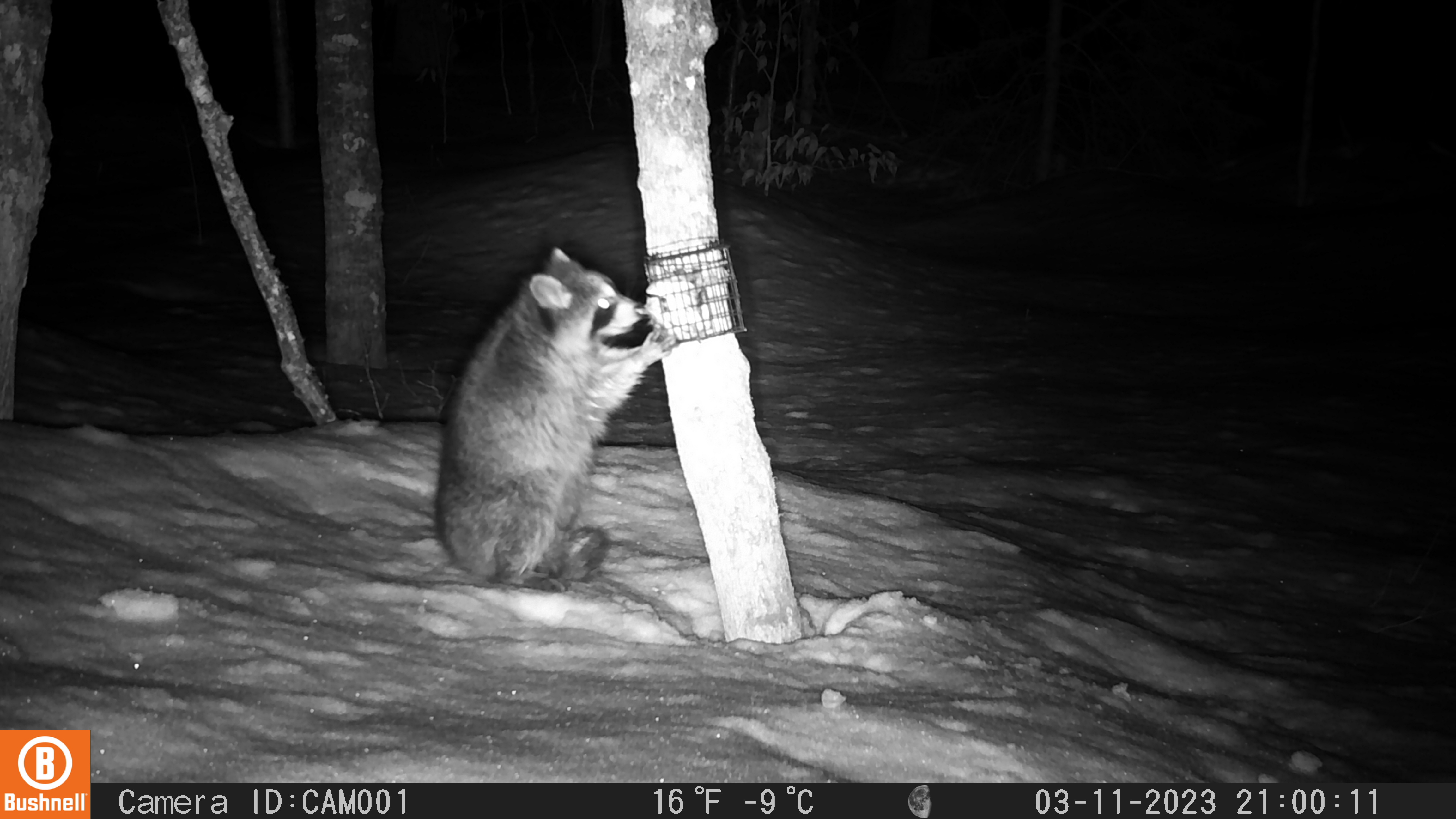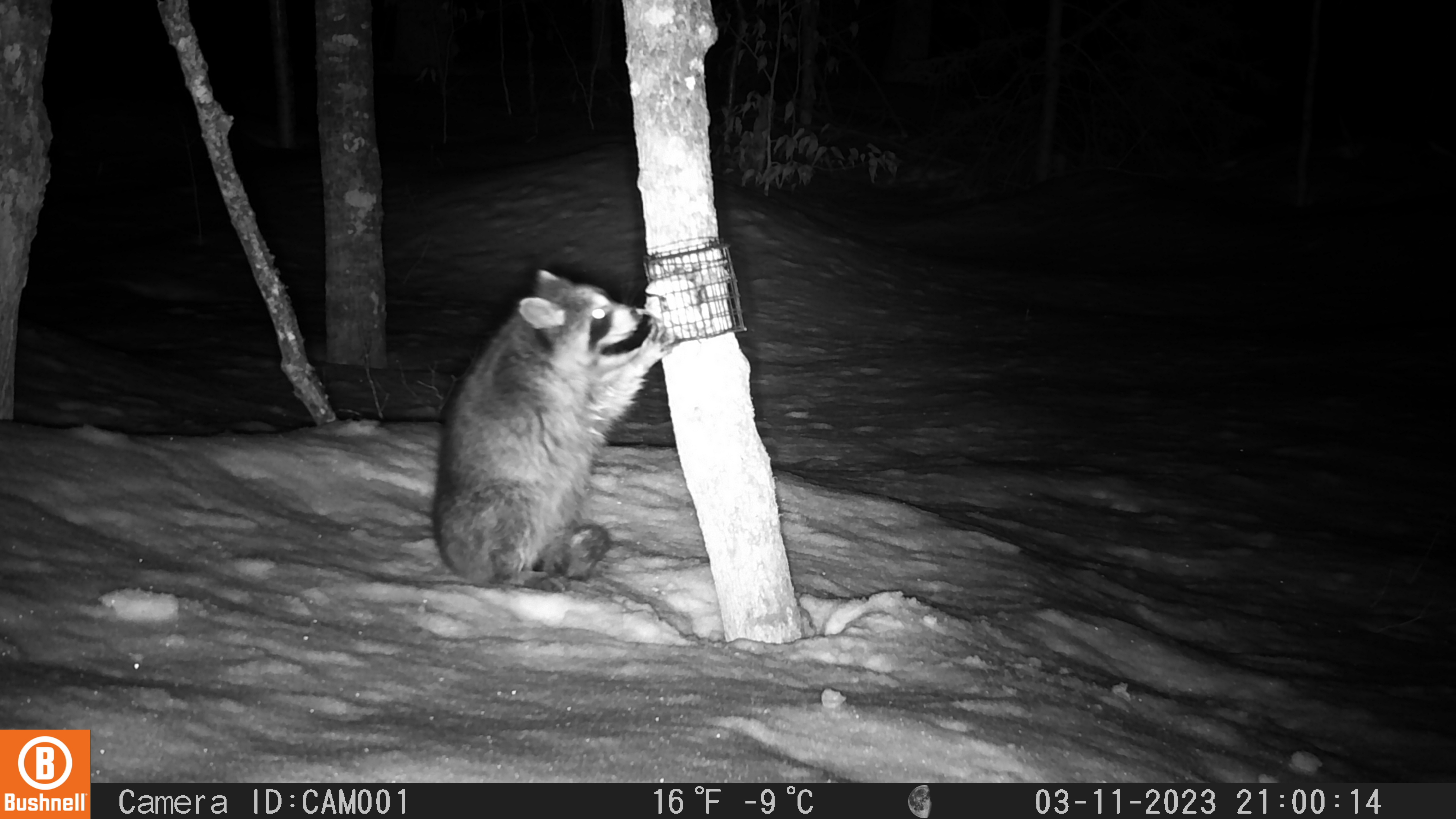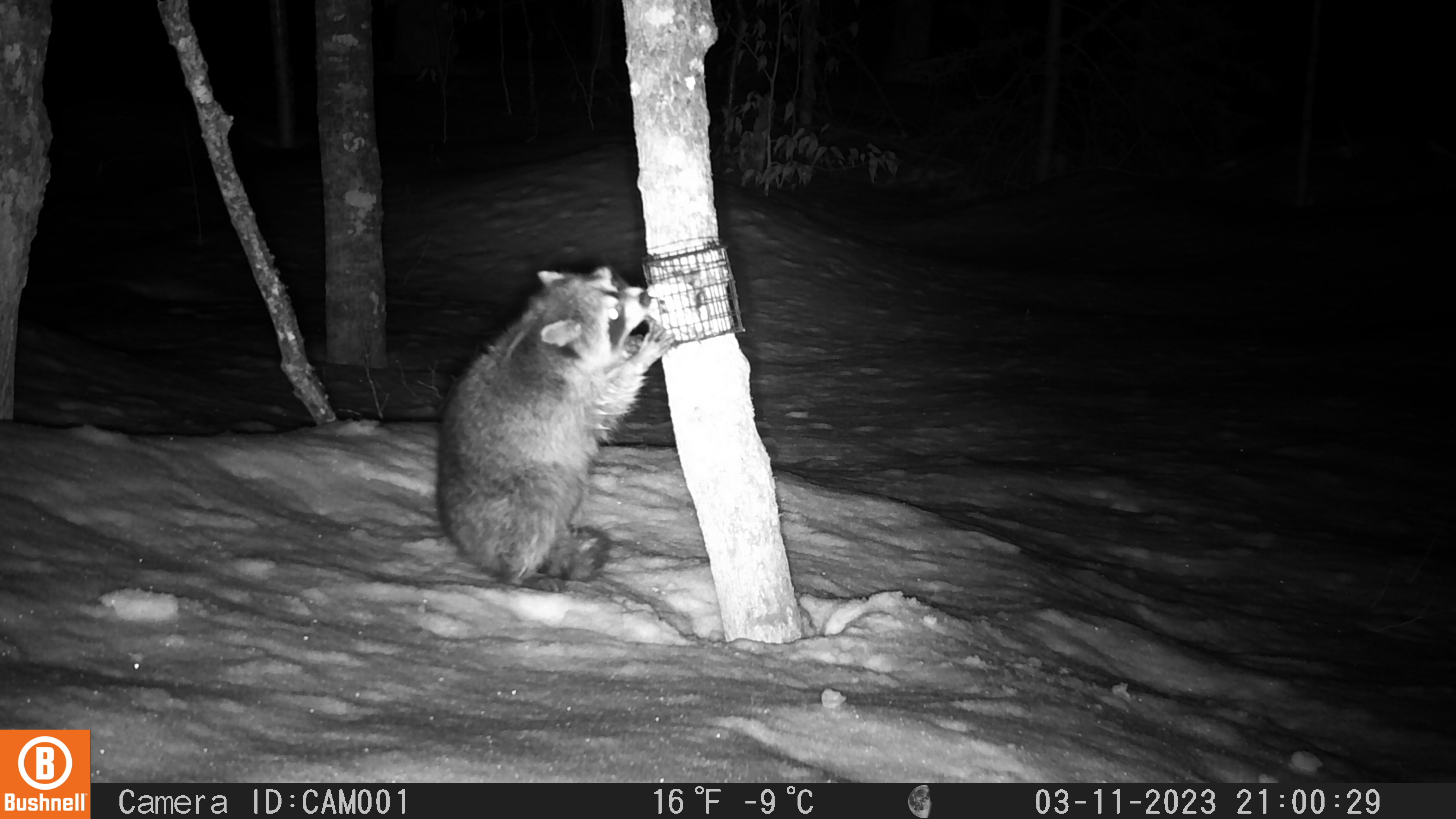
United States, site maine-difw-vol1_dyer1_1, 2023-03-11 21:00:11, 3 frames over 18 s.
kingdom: Animalia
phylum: Chordata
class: Mammalia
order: Carnivora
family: Procyonidae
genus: Procyon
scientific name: Procyon lotor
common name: raccoon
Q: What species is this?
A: Raccoon (Procyon lotor).